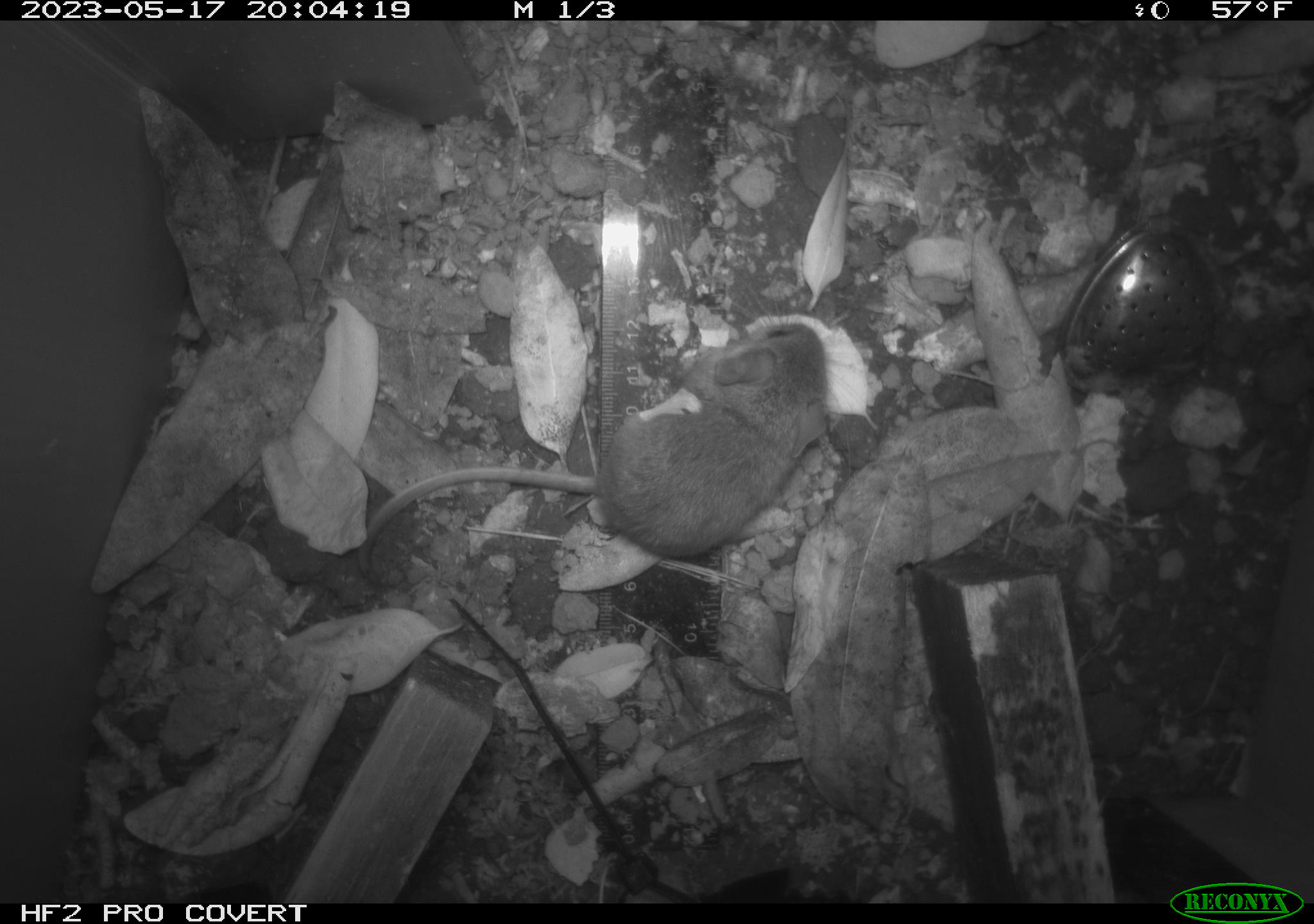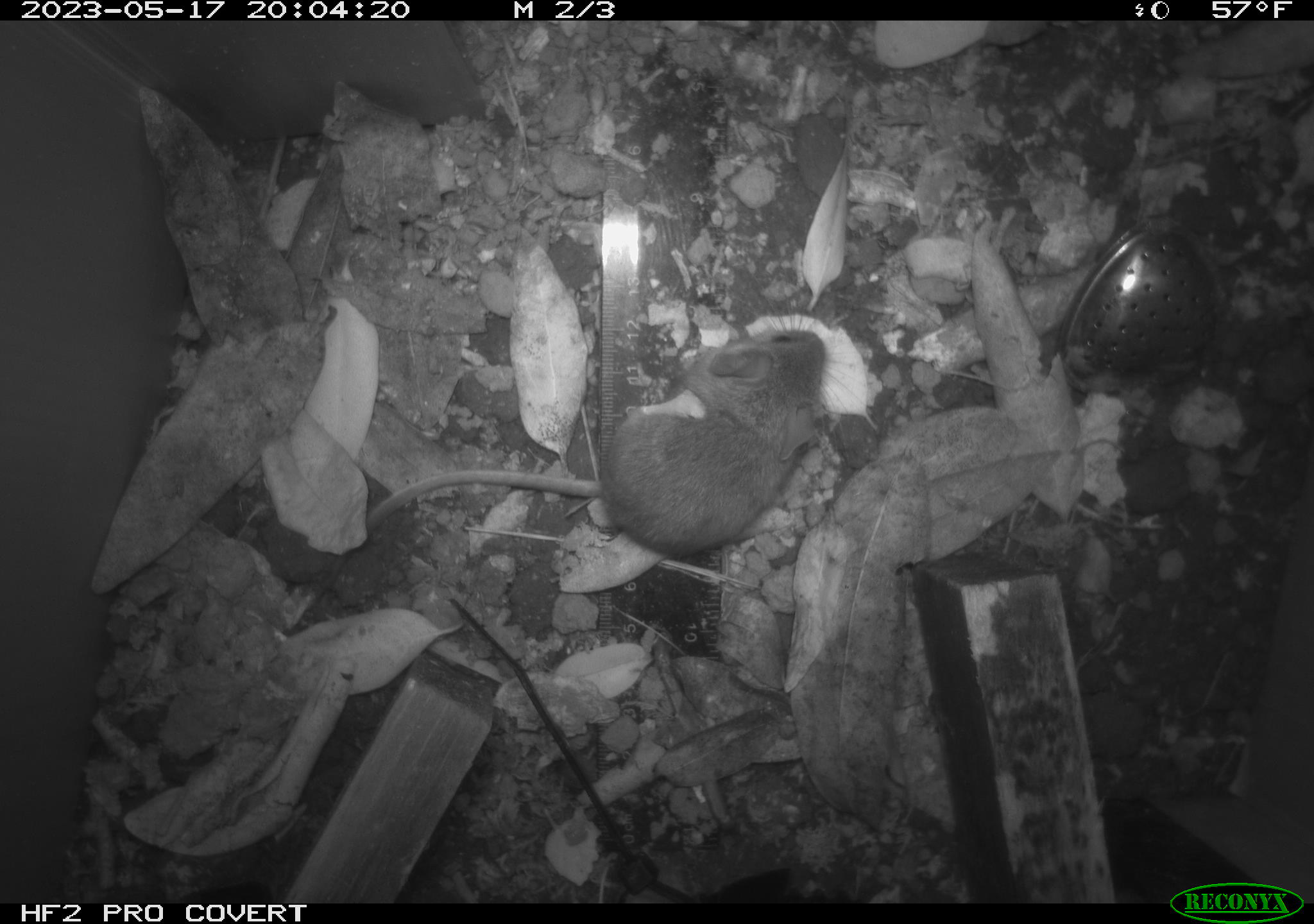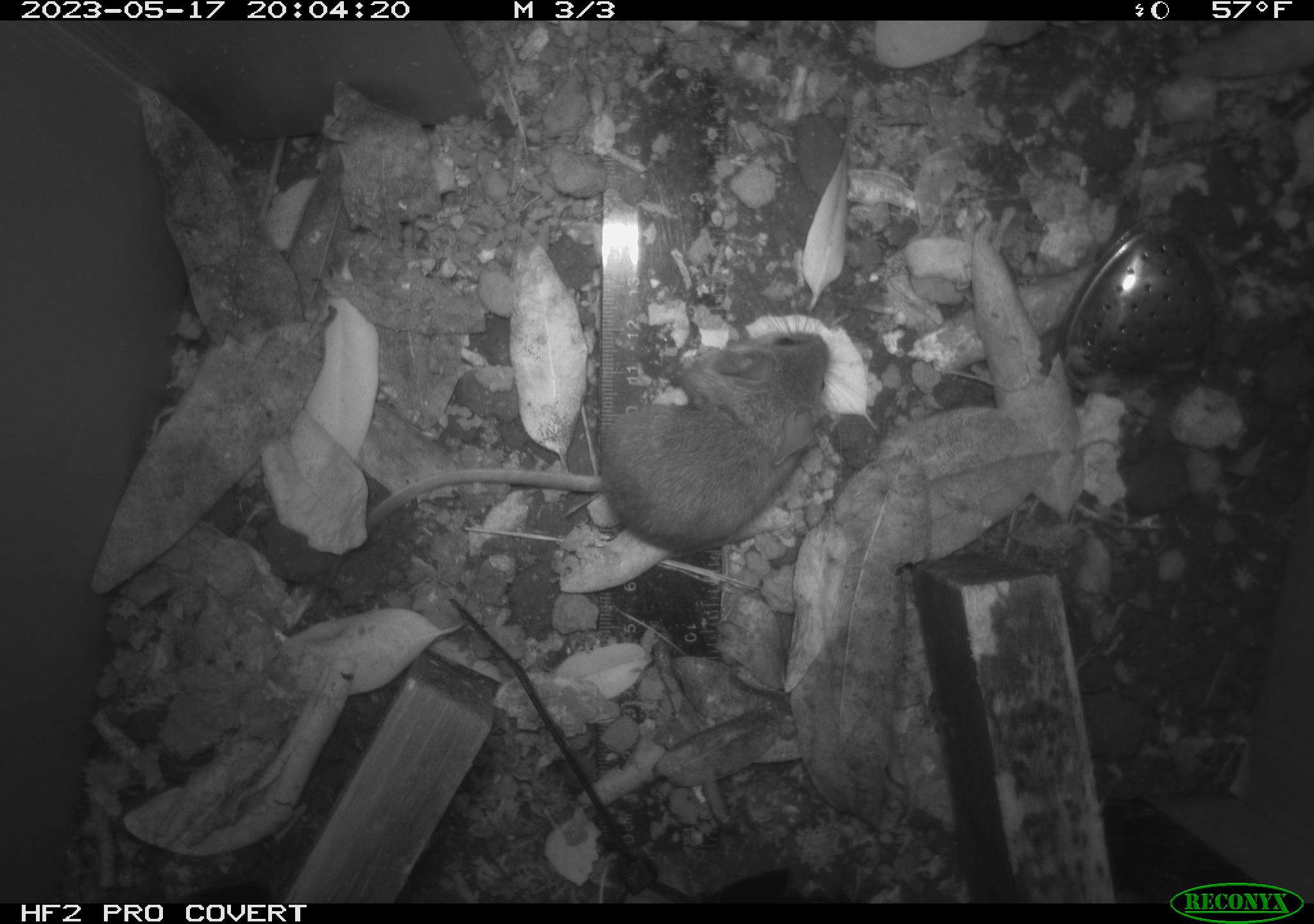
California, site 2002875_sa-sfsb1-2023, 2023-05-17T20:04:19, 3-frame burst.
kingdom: Animalia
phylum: Chordata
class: Mammalia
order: Rodentia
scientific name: Rodentia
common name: mouse species